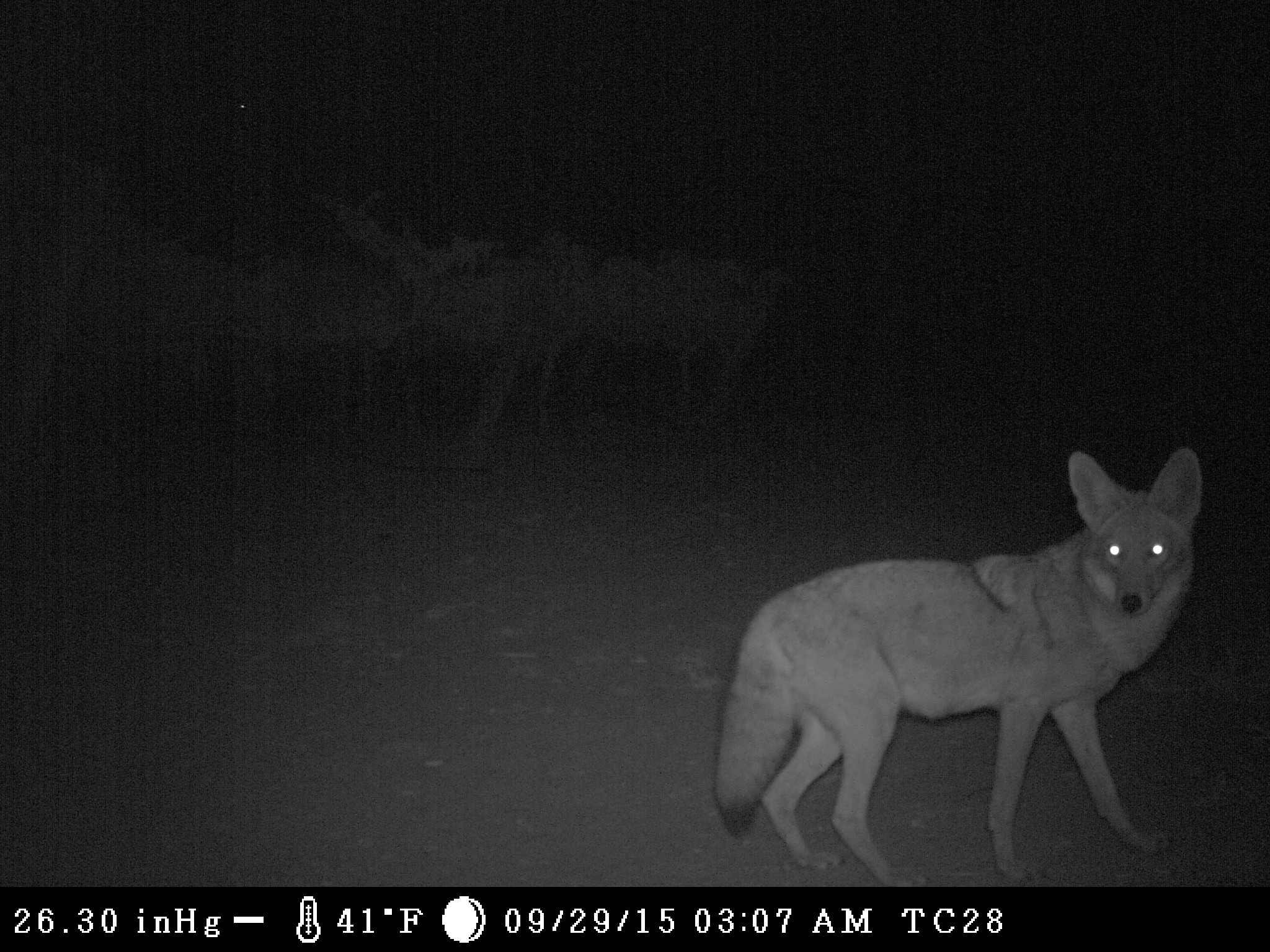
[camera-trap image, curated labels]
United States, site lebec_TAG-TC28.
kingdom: Animalia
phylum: Chordata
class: Mammalia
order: Carnivora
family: Canidae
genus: Canis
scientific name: Canis latrans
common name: coyote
Canis latrans (coyote).